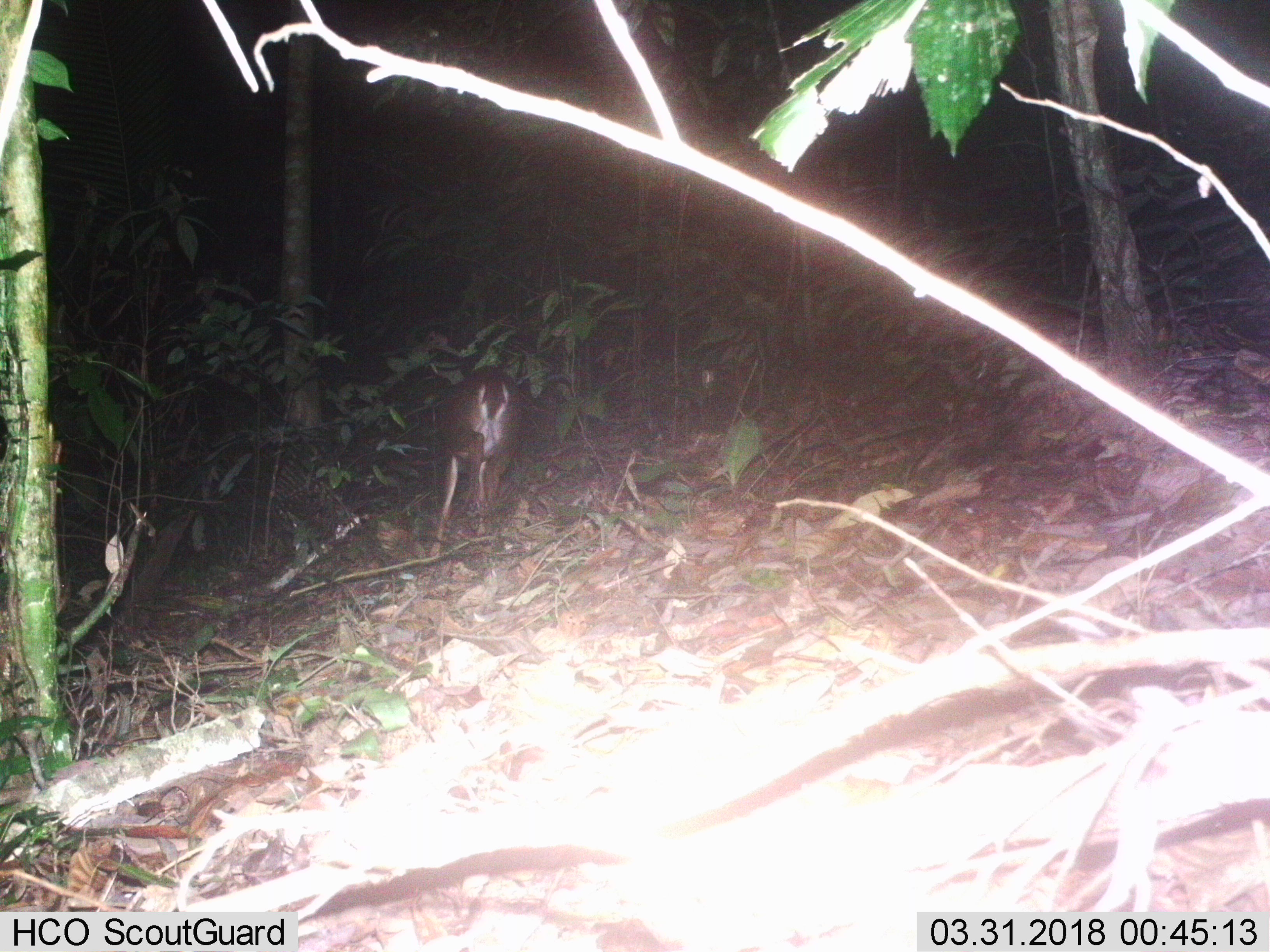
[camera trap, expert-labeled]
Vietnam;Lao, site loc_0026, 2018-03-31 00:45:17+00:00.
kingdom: Animalia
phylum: Chordata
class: Mammalia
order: Artiodactyla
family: Cervidae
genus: Muntiacus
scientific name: Muntiacus vuquangensis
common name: large-antlered muntjac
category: large antlered muntjac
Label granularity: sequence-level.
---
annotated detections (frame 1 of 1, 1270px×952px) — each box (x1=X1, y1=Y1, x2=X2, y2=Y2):
large antlered muntjac: (x1=416, y1=367, x2=522, y2=557)